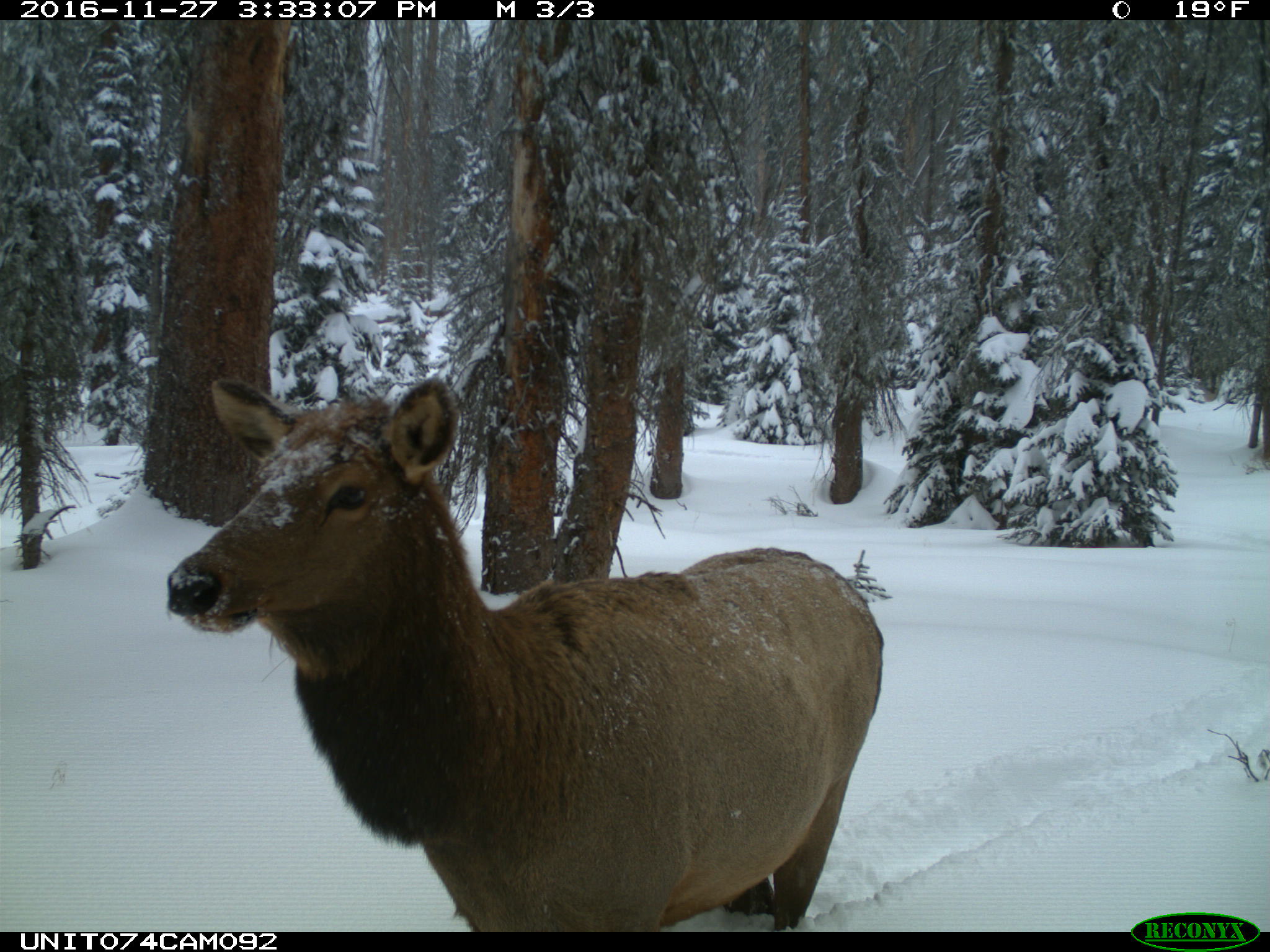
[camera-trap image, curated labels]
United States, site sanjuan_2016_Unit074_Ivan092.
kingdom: Animalia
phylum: Chordata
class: Mammalia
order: Artiodactyla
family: Cervidae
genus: Cervus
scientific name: Cervus elaphus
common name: red deer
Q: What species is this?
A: Cervus elaphus (red deer).